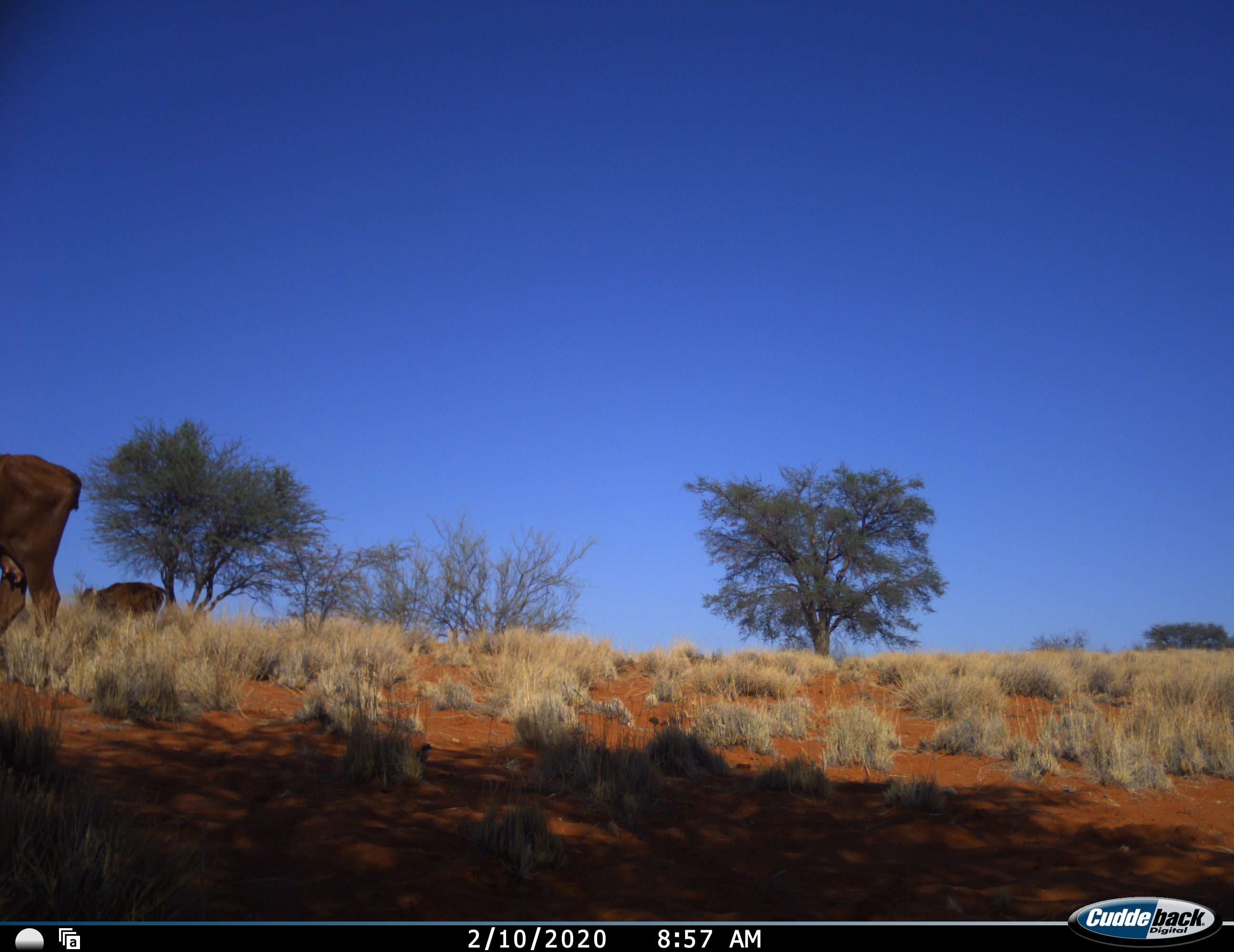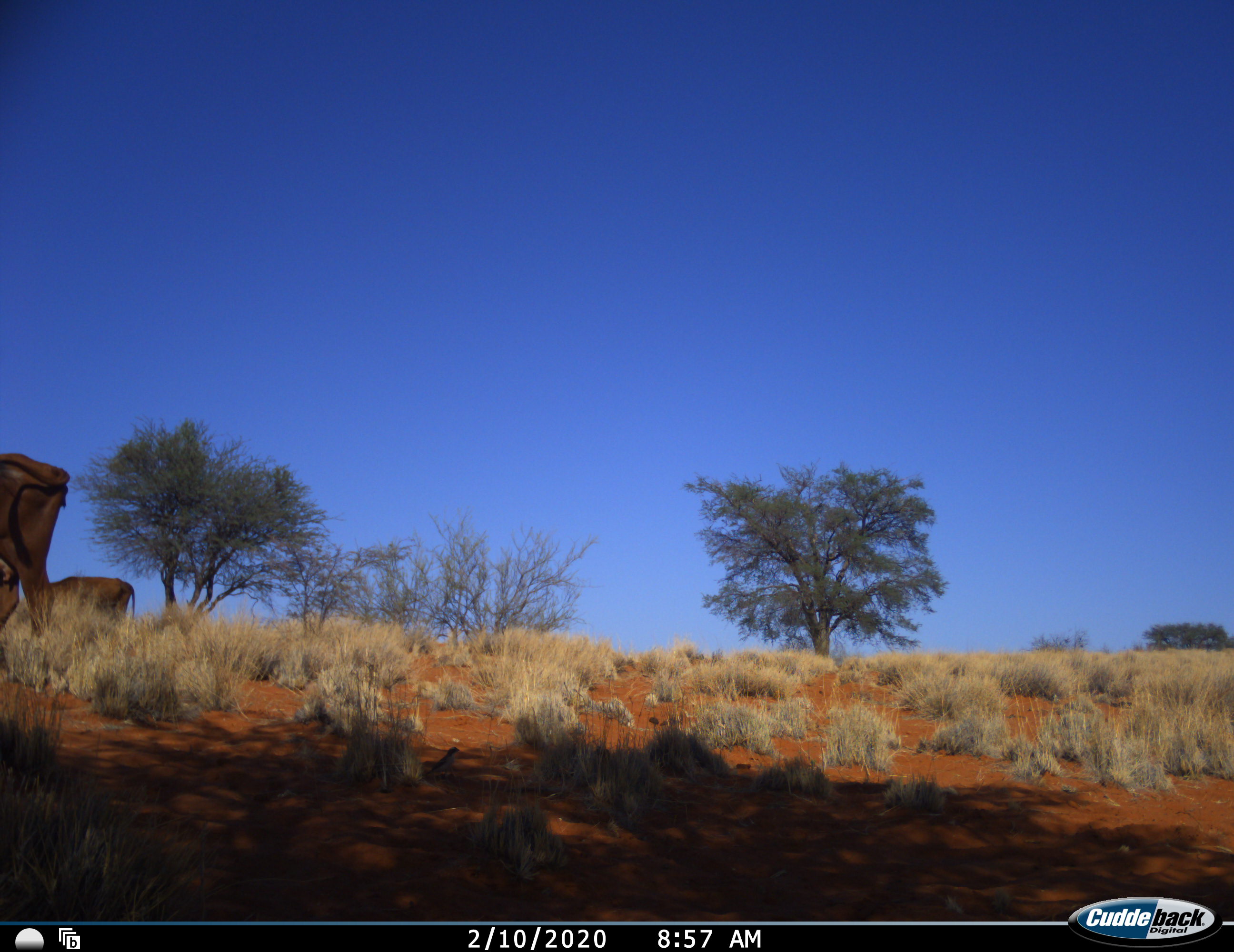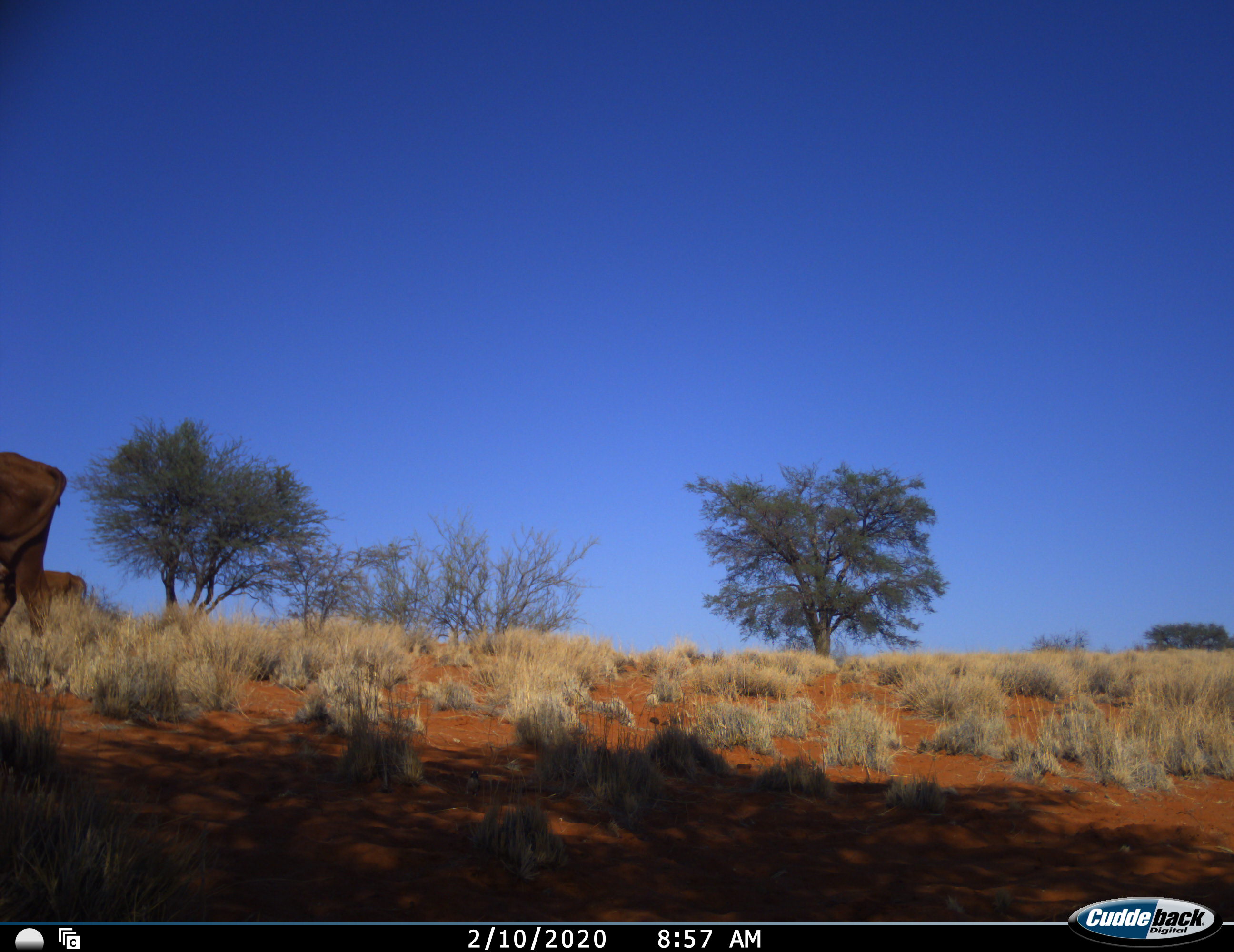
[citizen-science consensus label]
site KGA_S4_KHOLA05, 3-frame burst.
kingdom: Animalia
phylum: Chordata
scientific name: Vertebrata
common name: domestic animal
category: domesticanimal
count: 2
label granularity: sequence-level